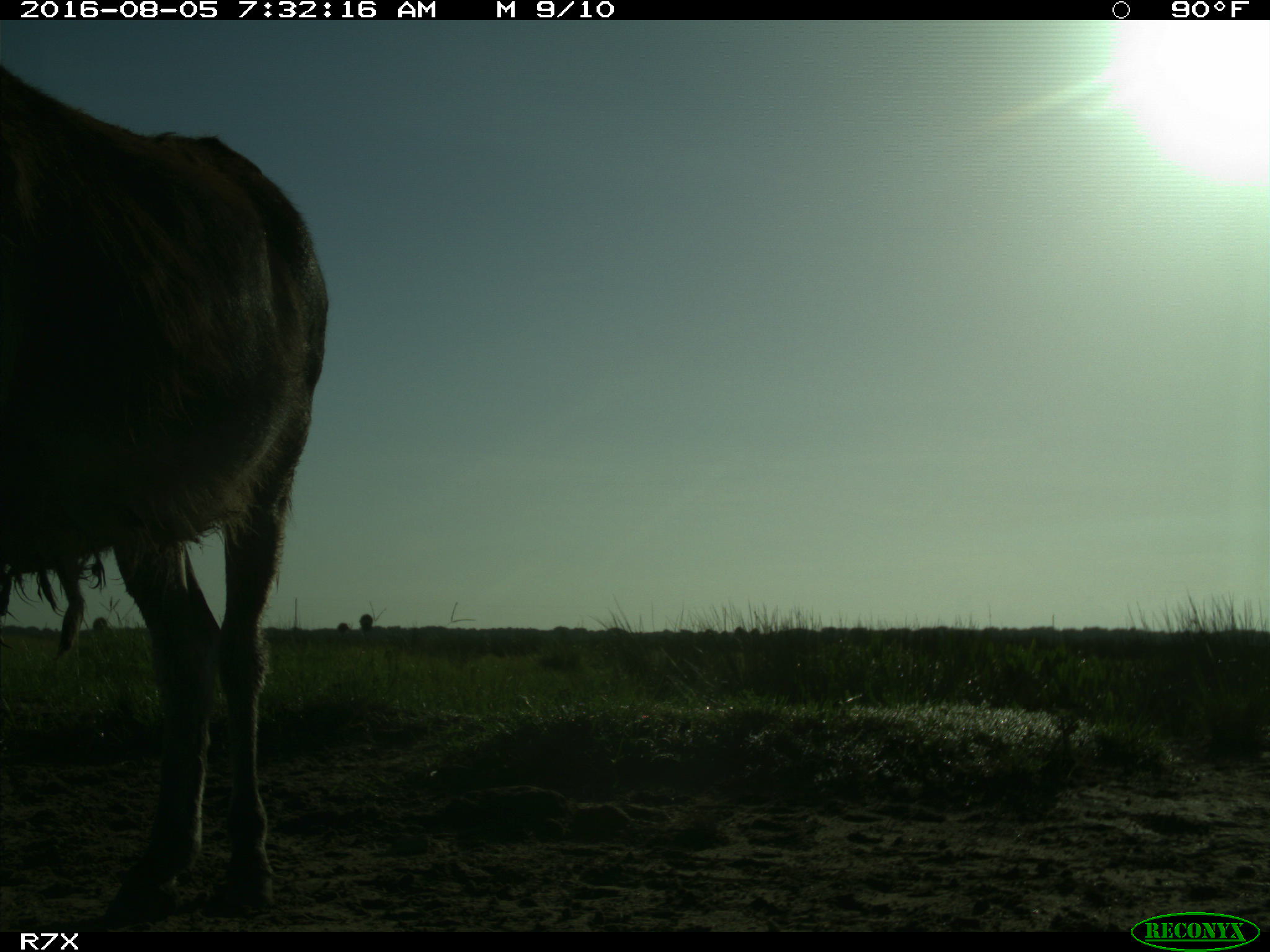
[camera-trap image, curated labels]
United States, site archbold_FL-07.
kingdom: Animalia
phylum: Chordata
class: Mammalia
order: Perissodactyla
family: Equidae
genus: Equus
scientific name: Equus africanus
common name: african wild ass